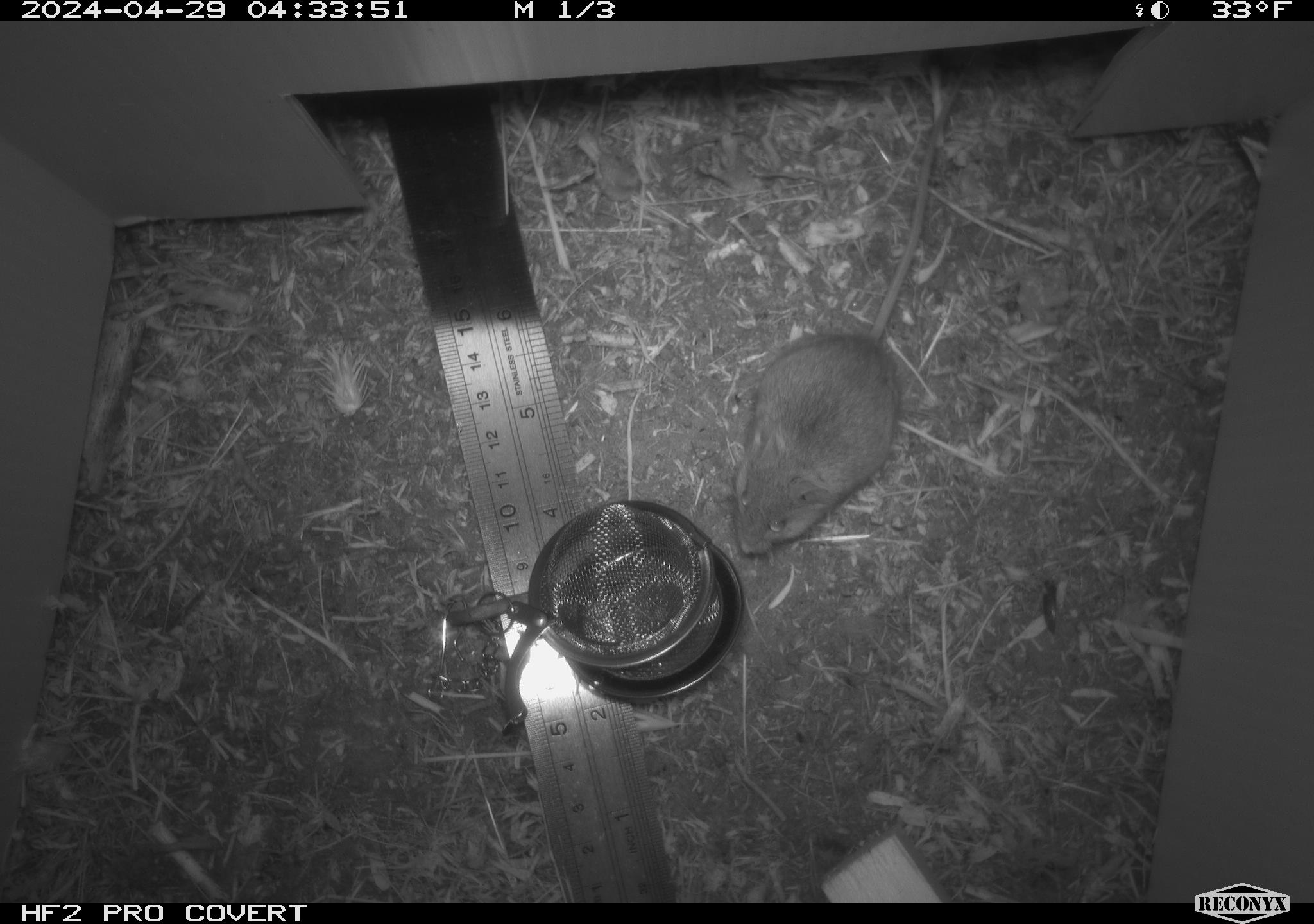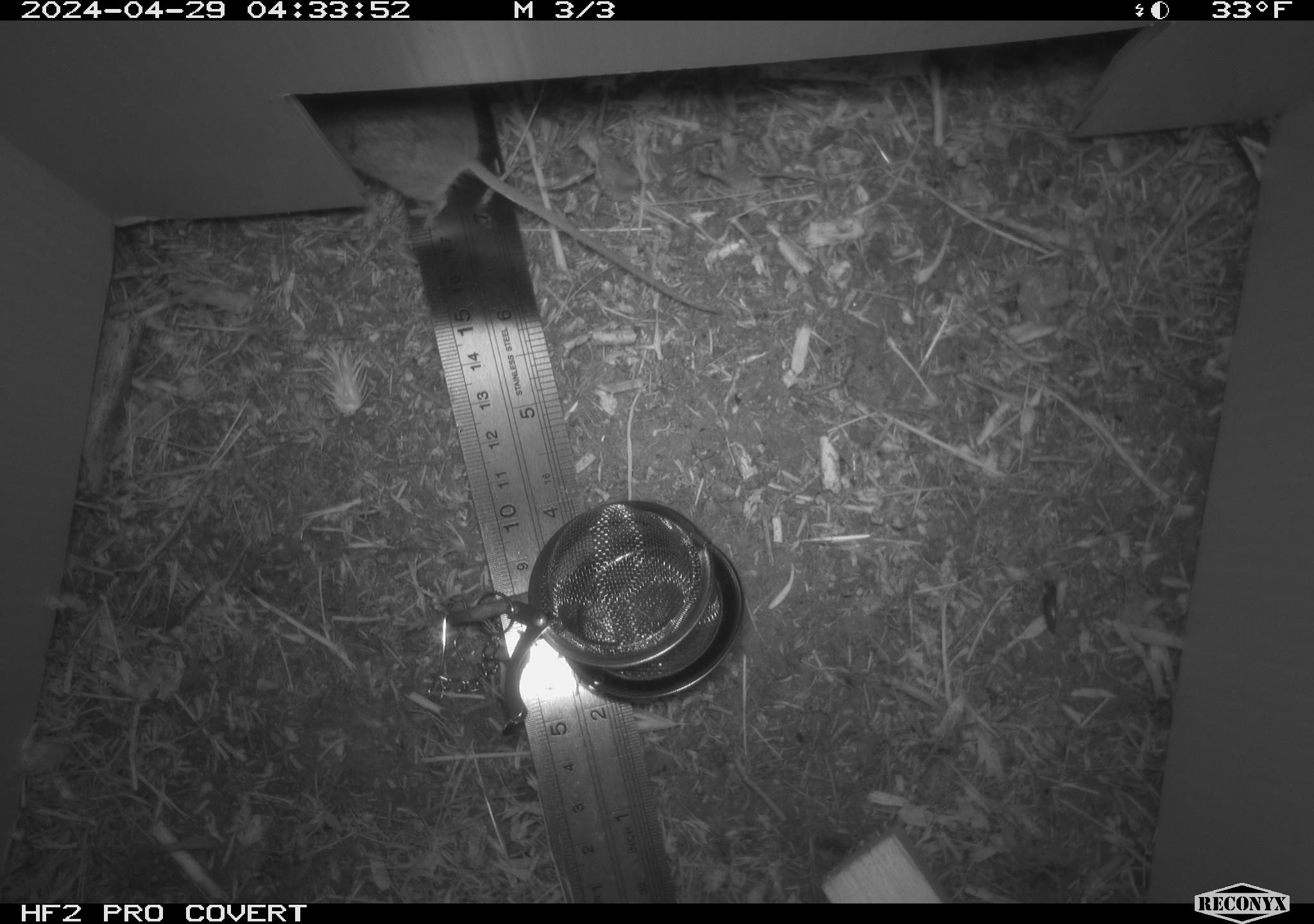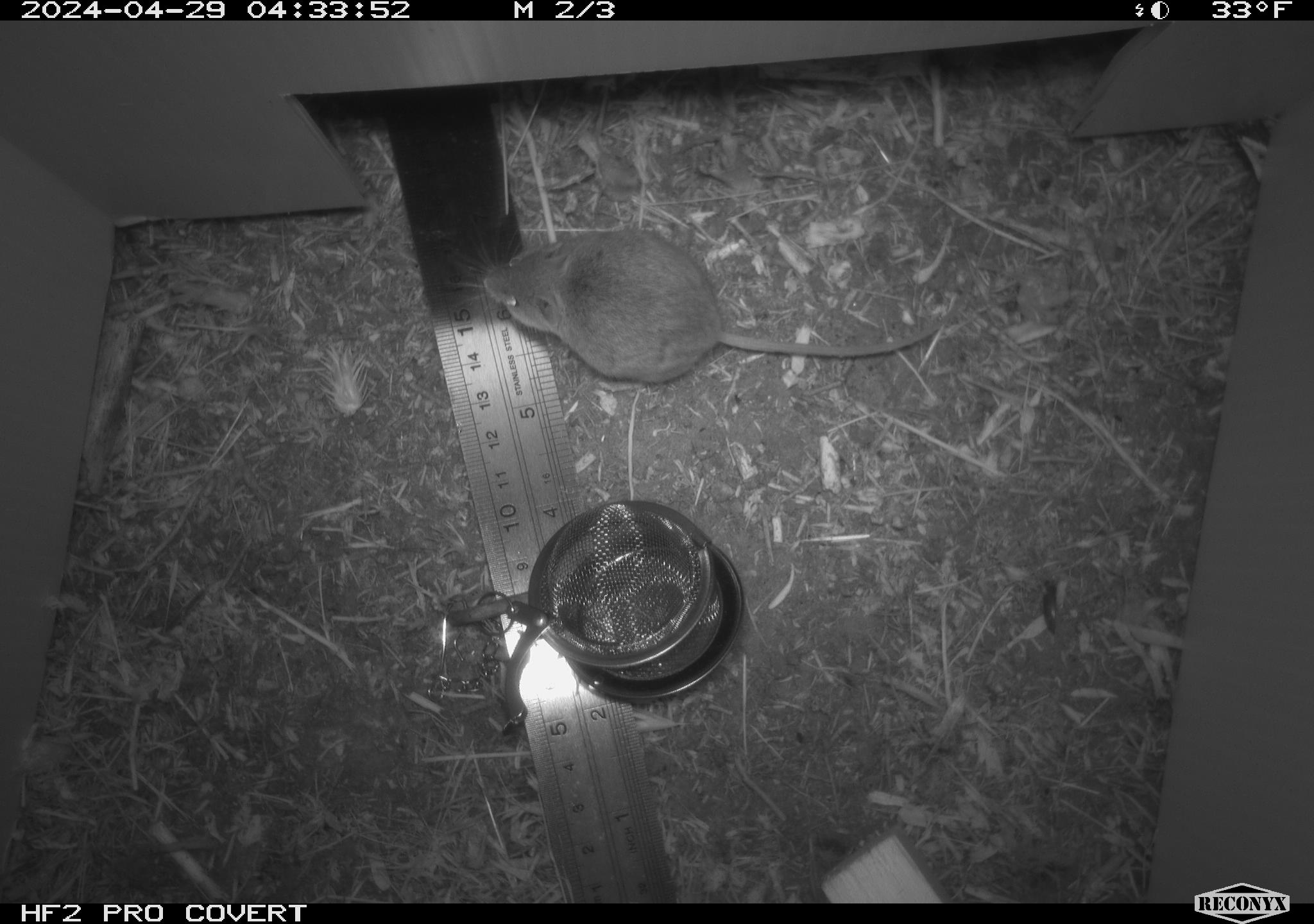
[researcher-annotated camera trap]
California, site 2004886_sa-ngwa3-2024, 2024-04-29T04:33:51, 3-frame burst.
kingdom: Animalia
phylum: Chordata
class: Mammalia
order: Rodentia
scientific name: Rodentia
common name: mouse species